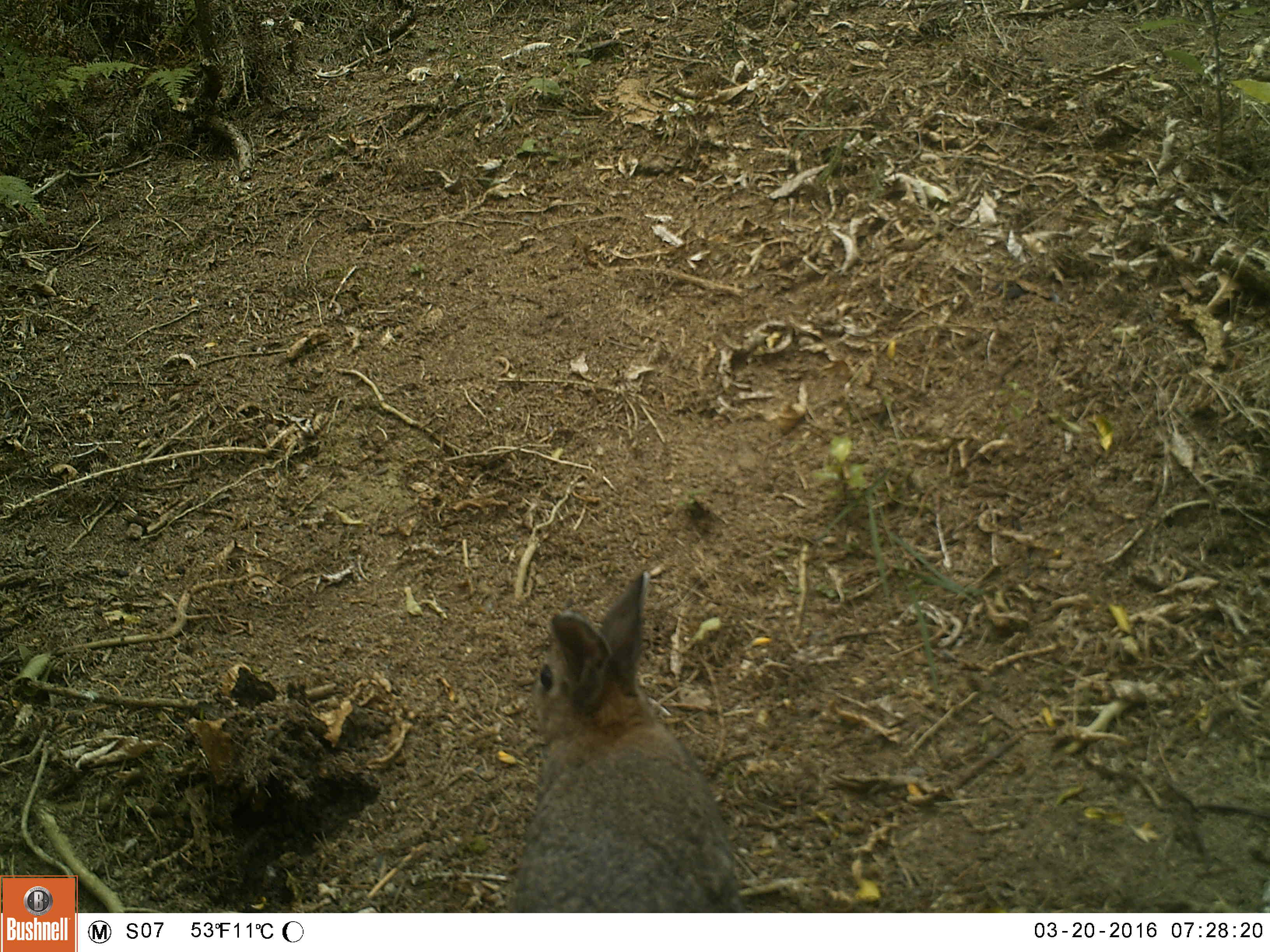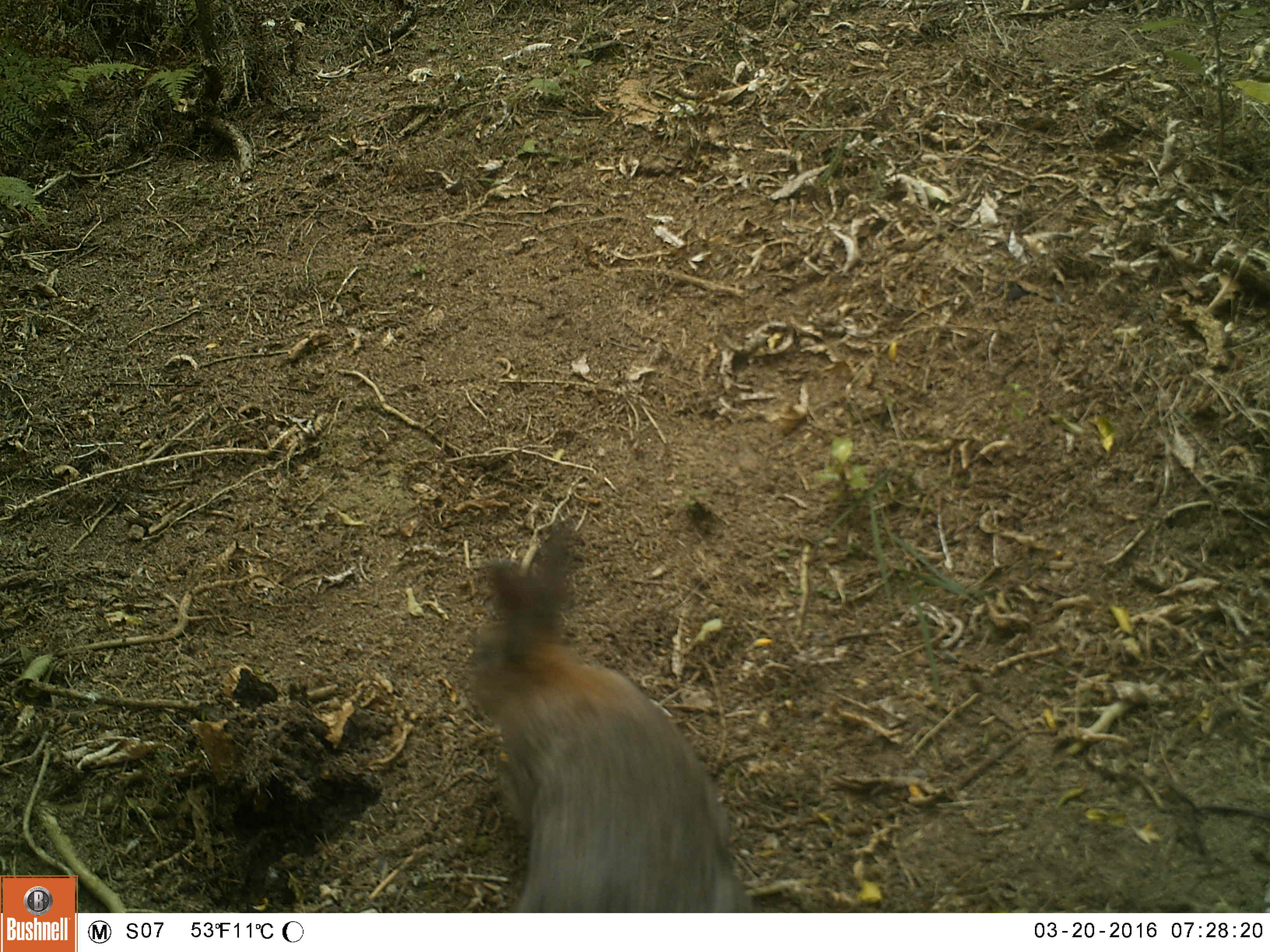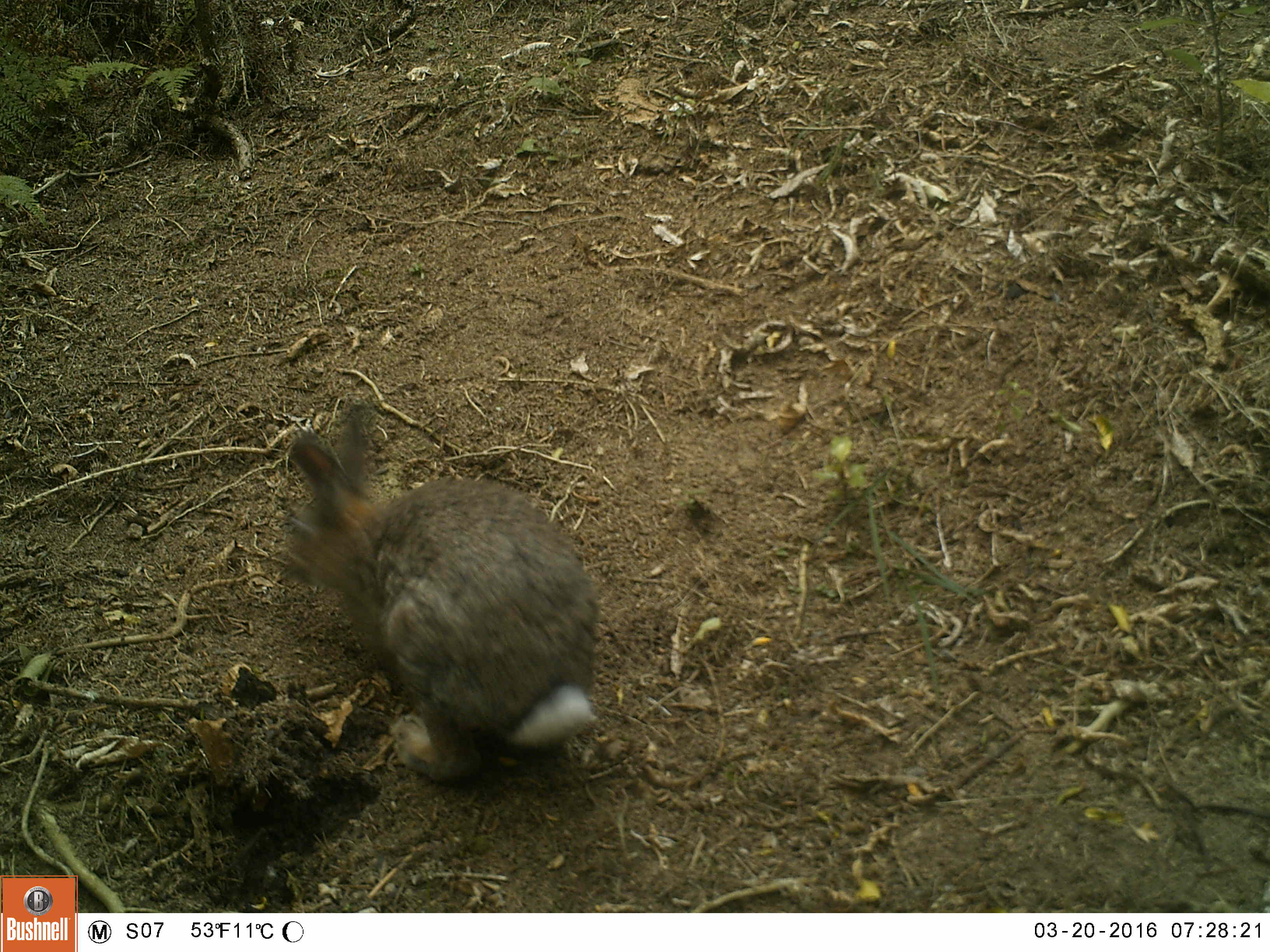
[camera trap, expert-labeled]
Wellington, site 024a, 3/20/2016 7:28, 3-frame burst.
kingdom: Animalia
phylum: Chordata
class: Mammalia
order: Lagomorpha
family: Leporidae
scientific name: Leporidae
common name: rabbit